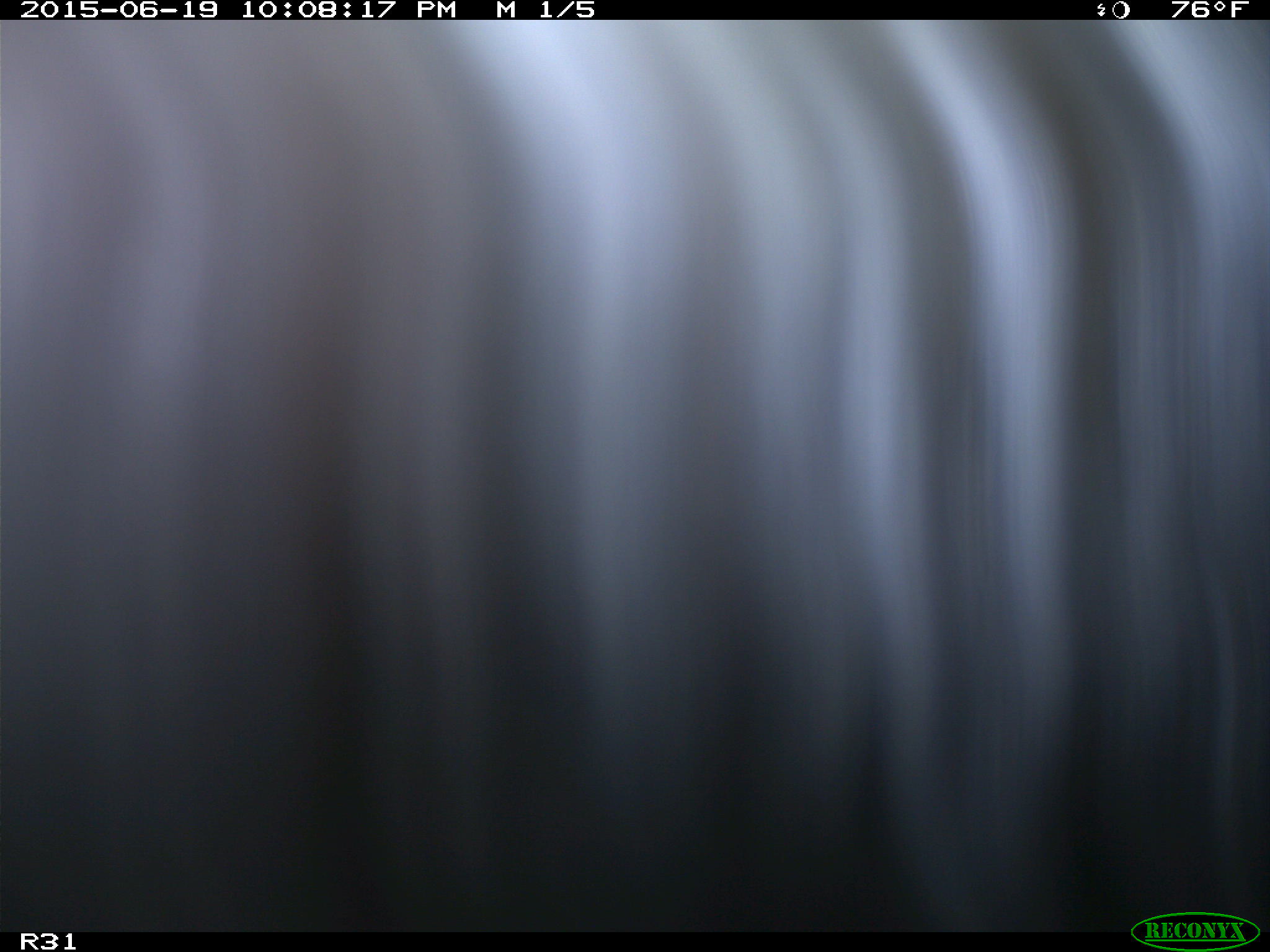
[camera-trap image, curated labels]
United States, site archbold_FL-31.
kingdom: Animalia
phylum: Chordata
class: Mammalia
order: Artiodactyla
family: Bovidae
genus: Bos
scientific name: Bos taurus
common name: domestic cow